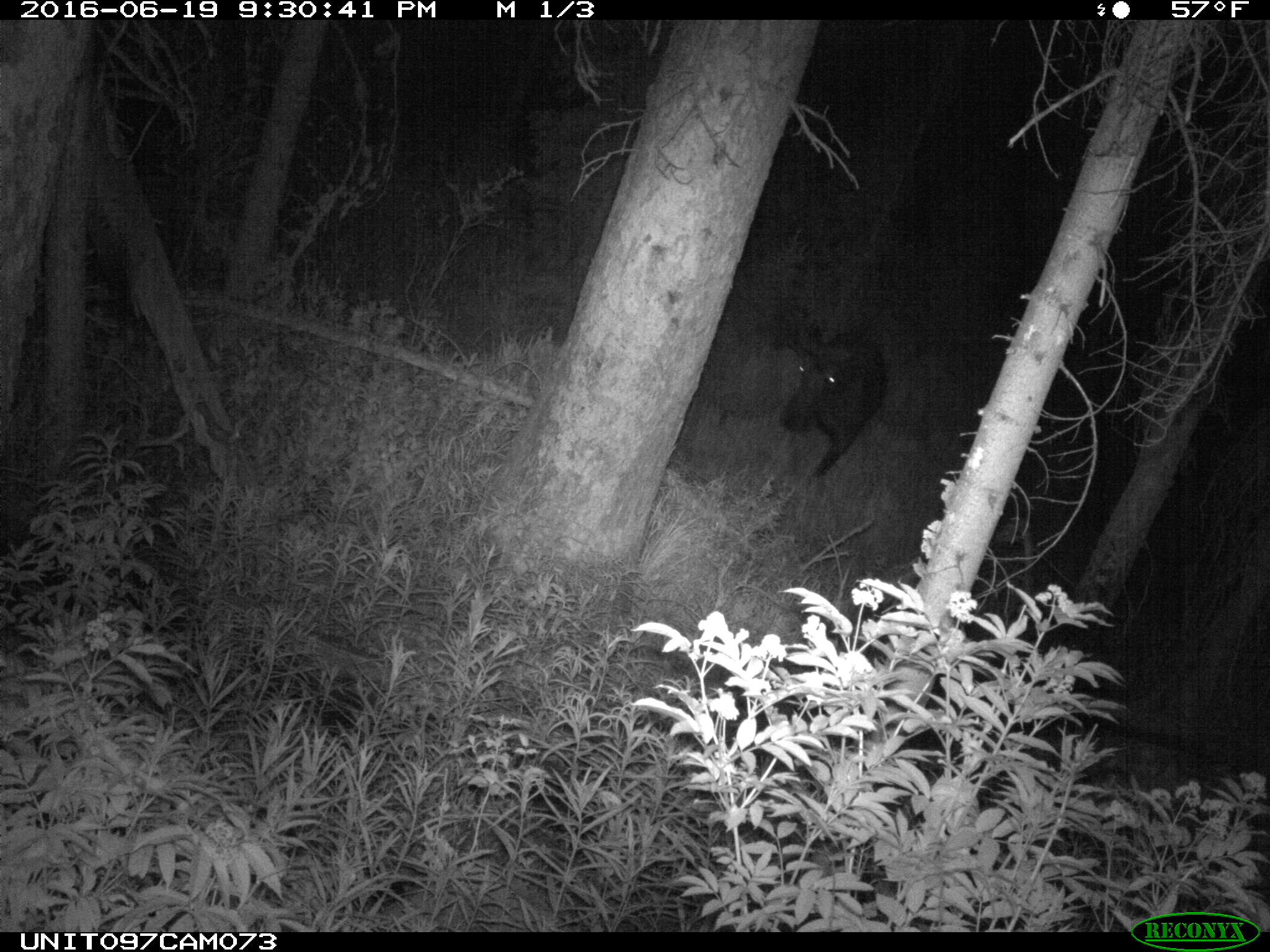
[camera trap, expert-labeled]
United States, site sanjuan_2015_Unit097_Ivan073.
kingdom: Animalia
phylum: Chordata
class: Mammalia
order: Artiodactyla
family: Cervidae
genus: Alces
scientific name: Alces alces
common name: moose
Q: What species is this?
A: Alces alces (moose).